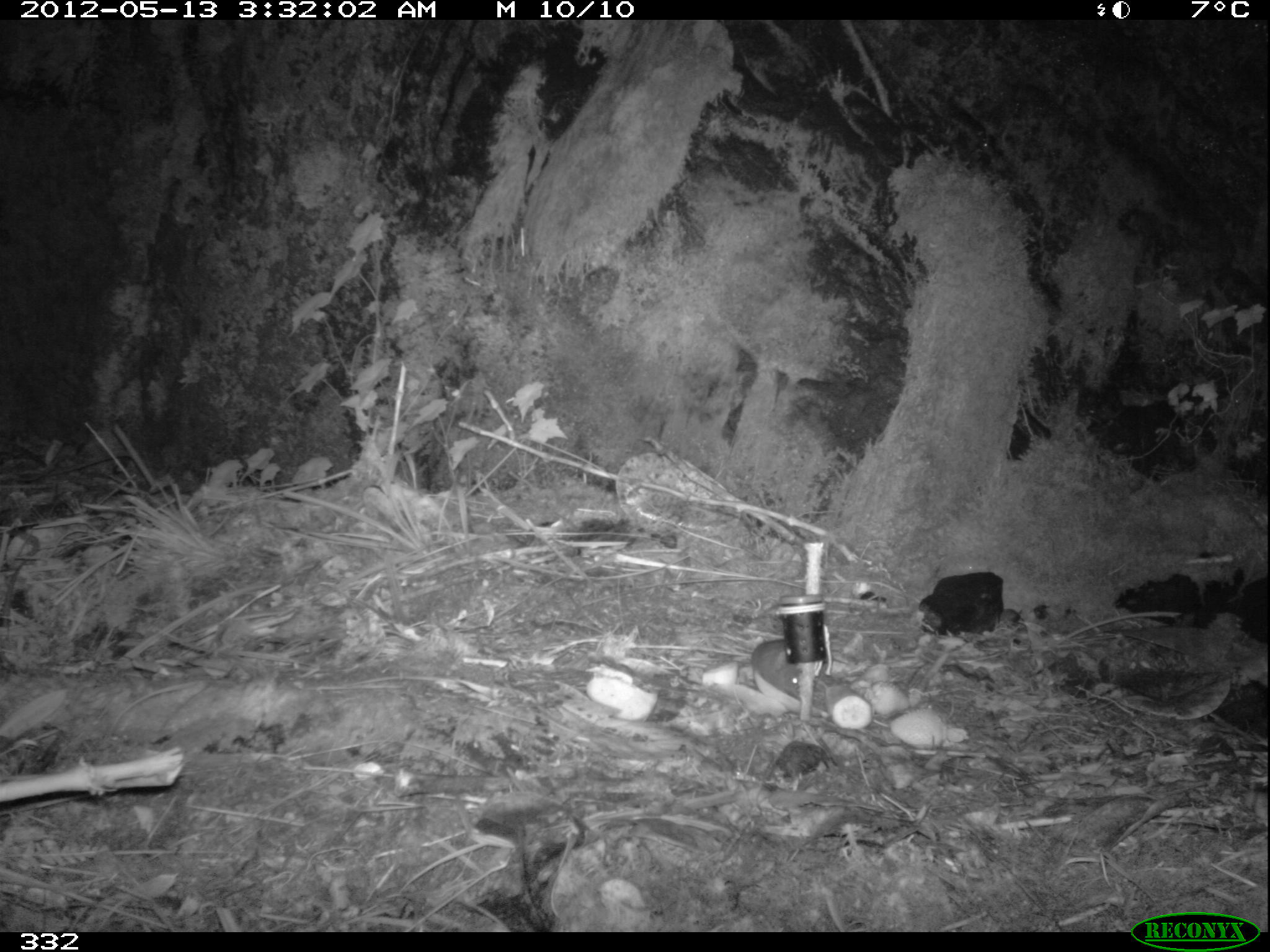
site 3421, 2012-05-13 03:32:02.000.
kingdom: Animalia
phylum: Chordata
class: Mammalia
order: Rodentia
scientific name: Rodentia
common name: rodents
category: unknown rodent